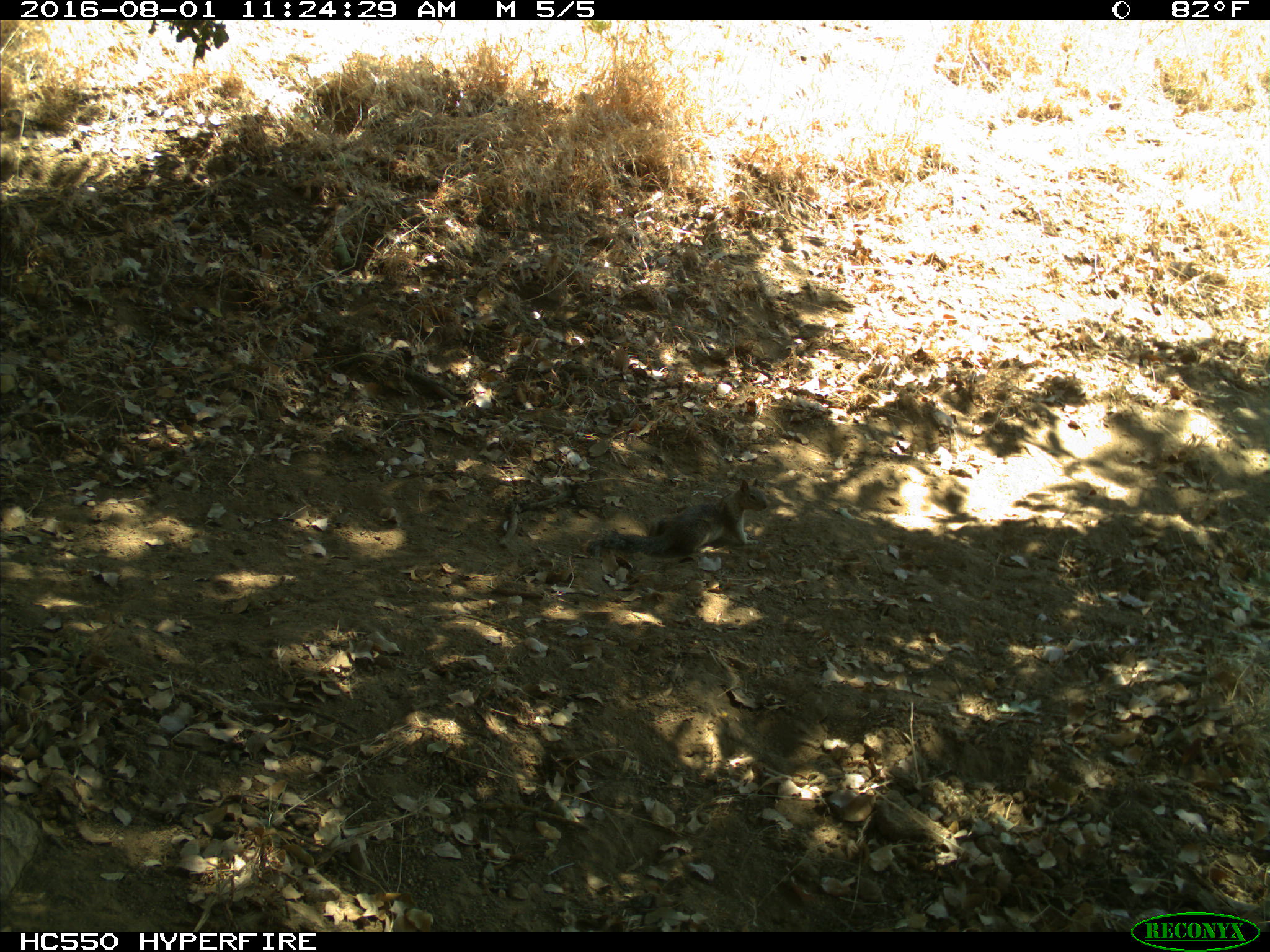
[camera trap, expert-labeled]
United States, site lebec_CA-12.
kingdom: Animalia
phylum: Chordata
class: Mammalia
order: Rodentia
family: Sciuridae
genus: Otospermophilus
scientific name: Otospermophilus beecheyi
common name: california ground squirrel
Otospermophilus beecheyi (california ground squirrel).